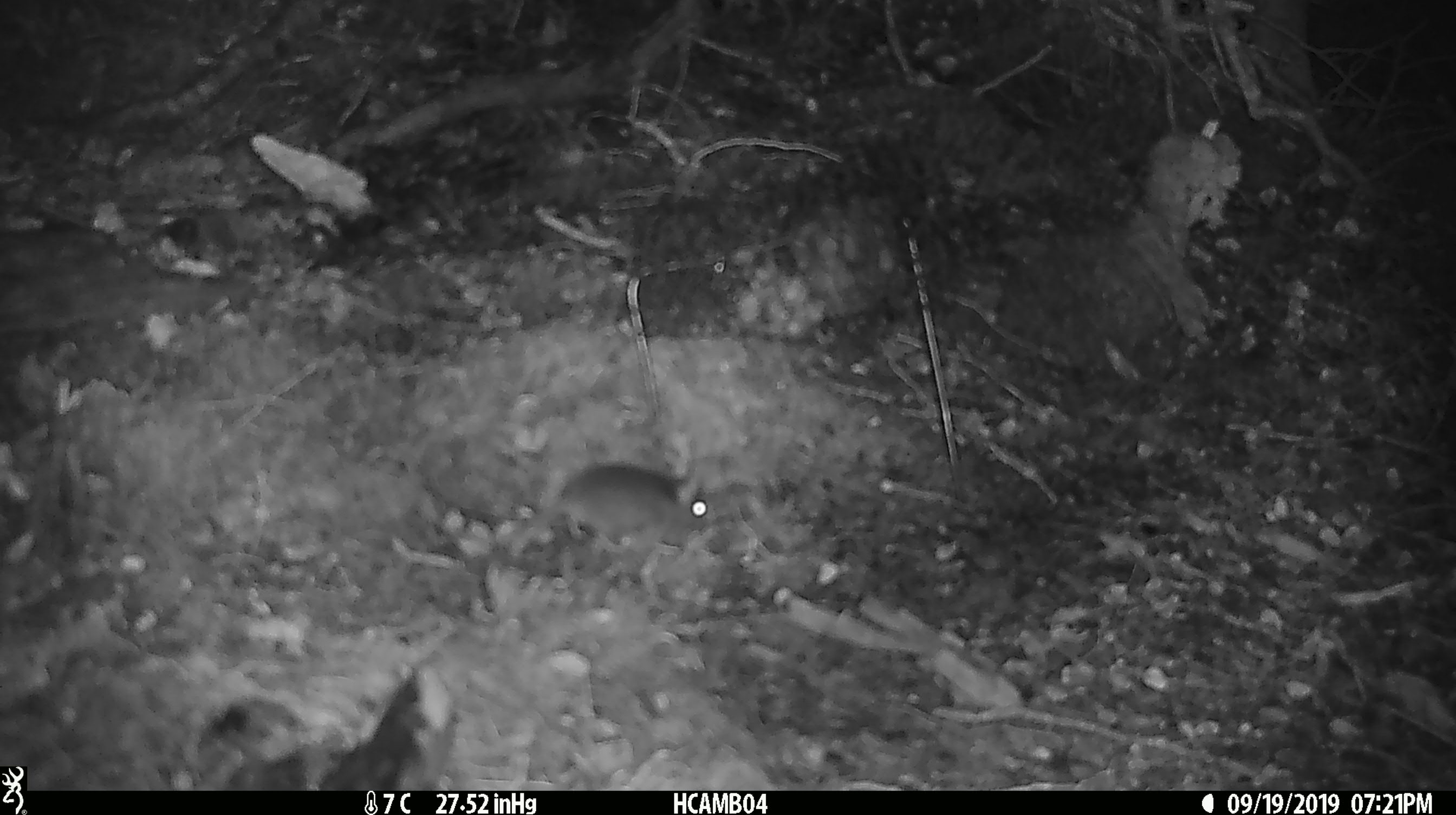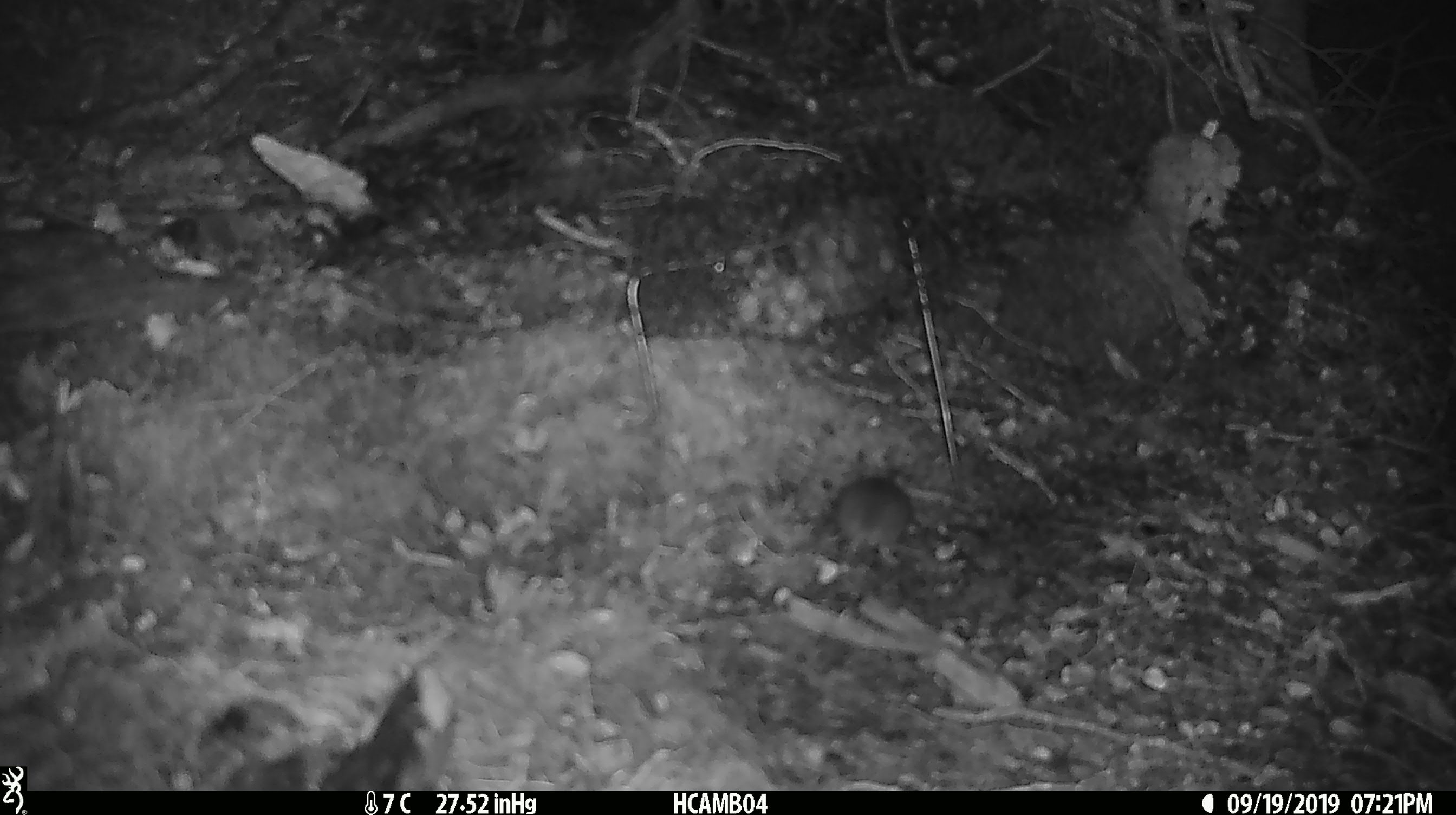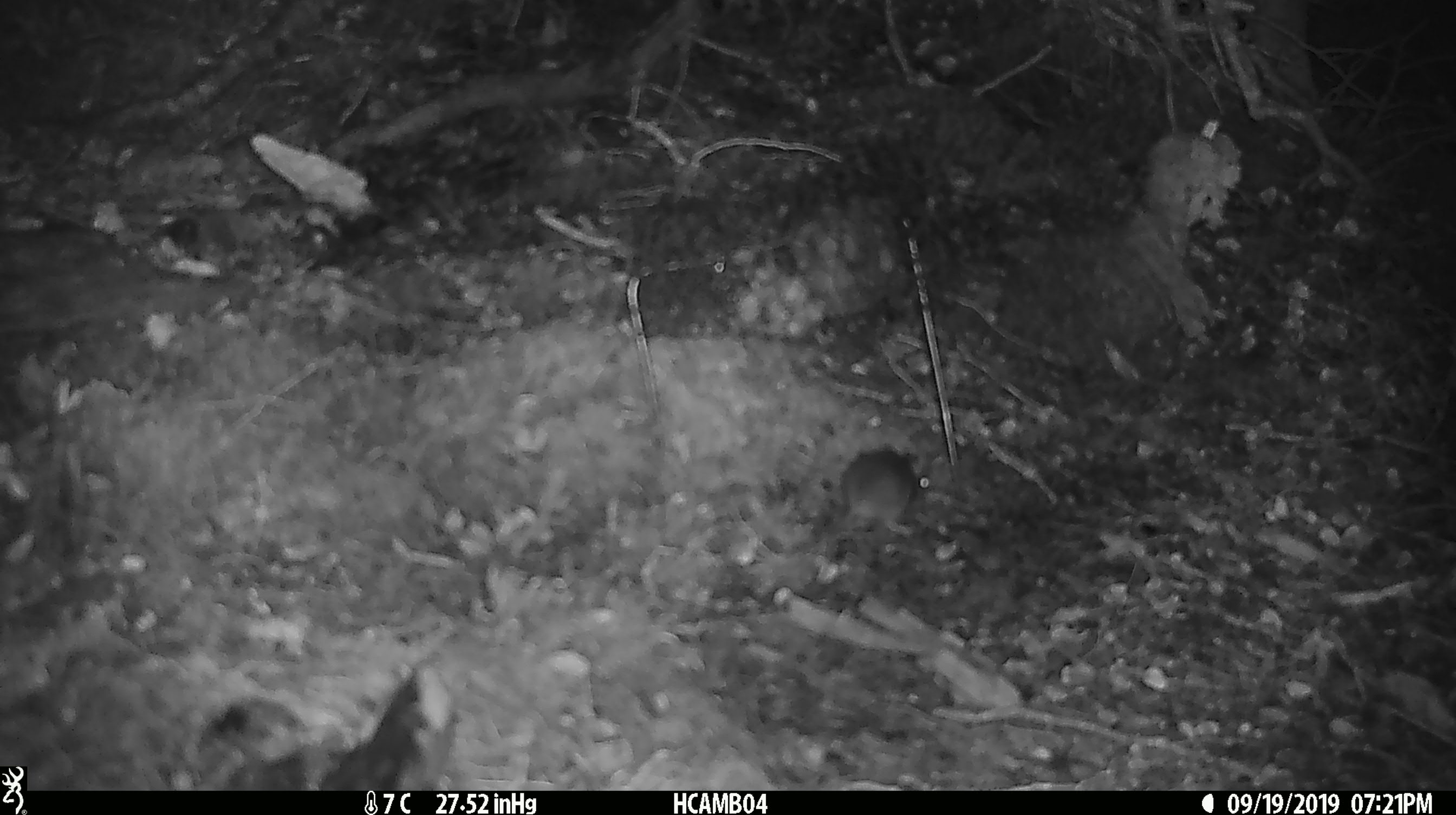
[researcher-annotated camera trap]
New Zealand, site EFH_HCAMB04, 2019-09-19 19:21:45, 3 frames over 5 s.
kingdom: Animalia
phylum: Chordata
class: Mammalia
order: Rodentia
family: Muridae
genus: Mus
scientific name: Mus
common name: mouse